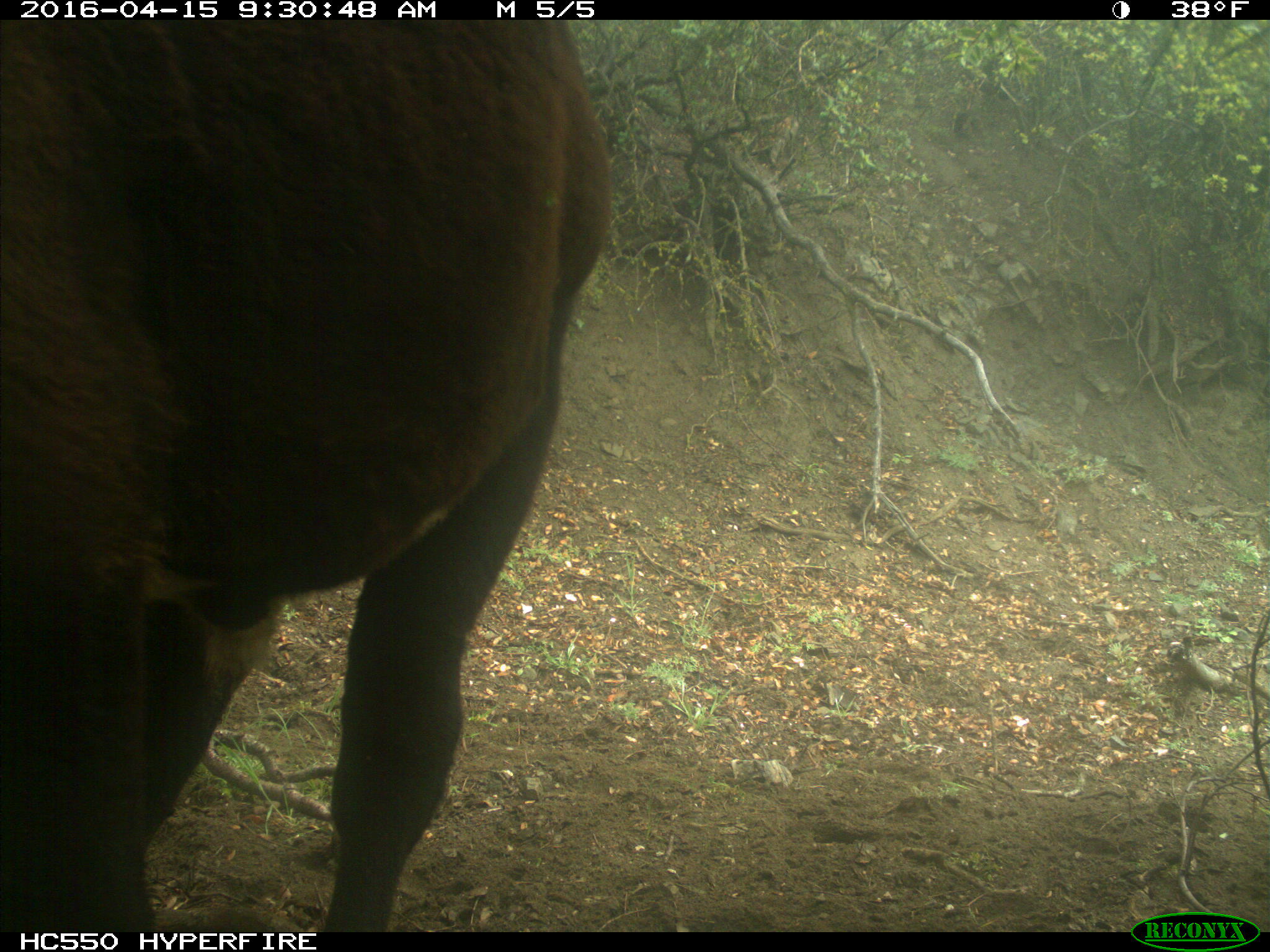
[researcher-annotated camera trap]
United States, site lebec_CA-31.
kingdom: Animalia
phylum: Chordata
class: Mammalia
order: Artiodactyla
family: Bovidae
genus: Bos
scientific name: Bos taurus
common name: domestic cow